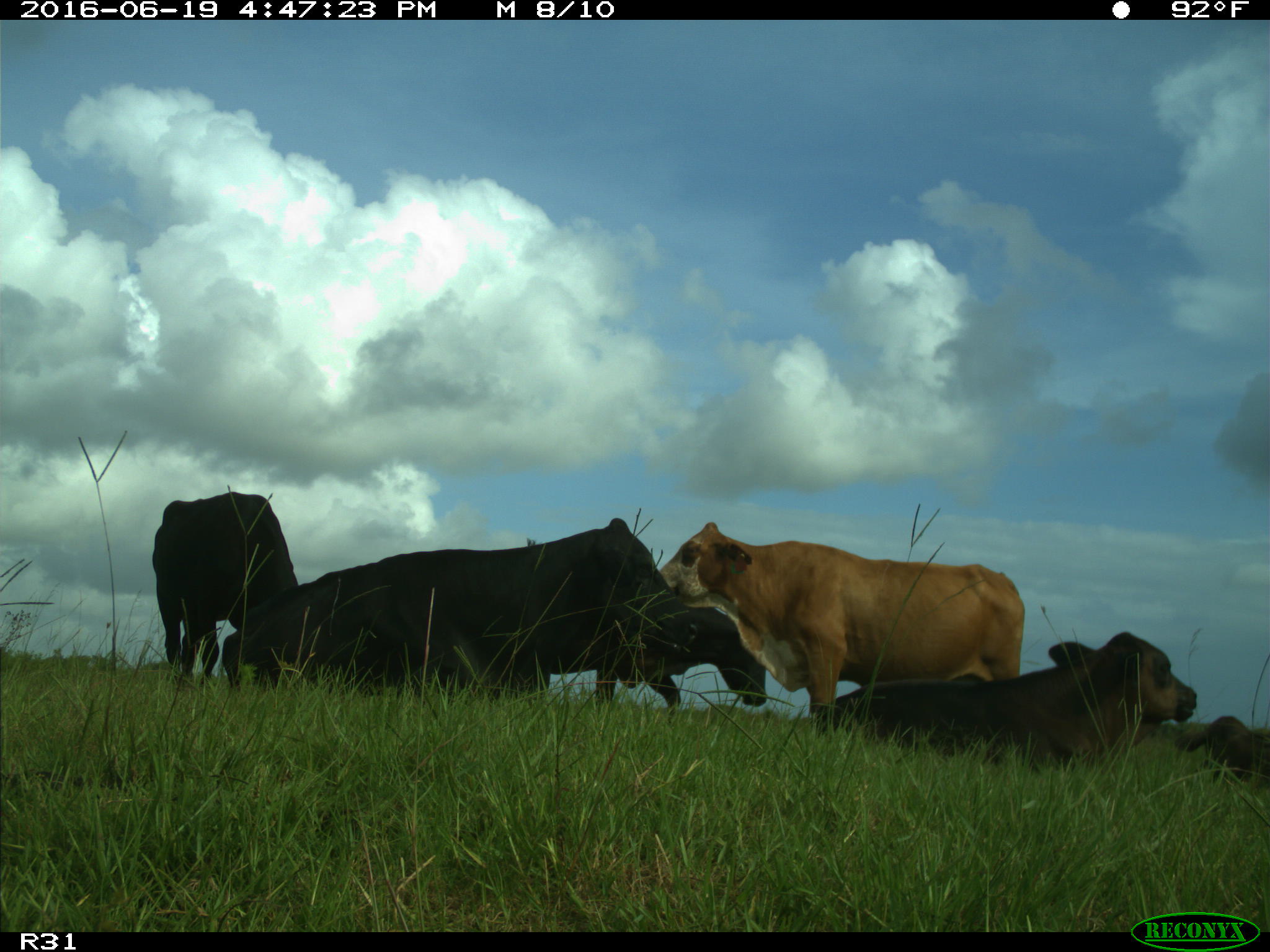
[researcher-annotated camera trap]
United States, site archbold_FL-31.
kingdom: Animalia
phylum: Chordata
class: Mammalia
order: Artiodactyla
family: Bovidae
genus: Bos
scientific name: Bos taurus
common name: domestic cow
Bos taurus (domestic cow).